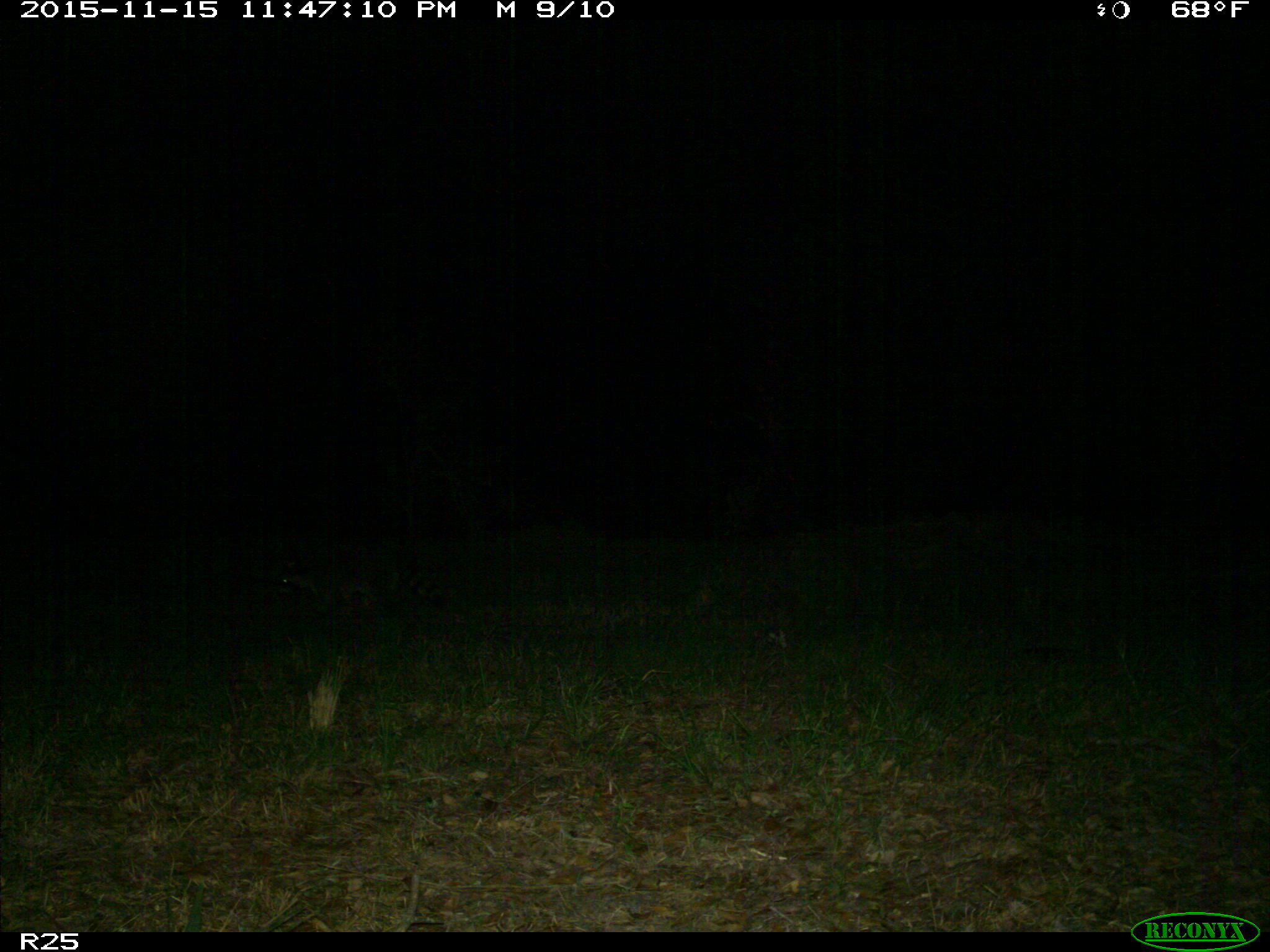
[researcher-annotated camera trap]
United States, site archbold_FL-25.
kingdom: Animalia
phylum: Chordata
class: Mammalia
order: Carnivora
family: Procyonidae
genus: Procyon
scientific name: Procyon lotor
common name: common raccoon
Procyon lotor (common raccoon).